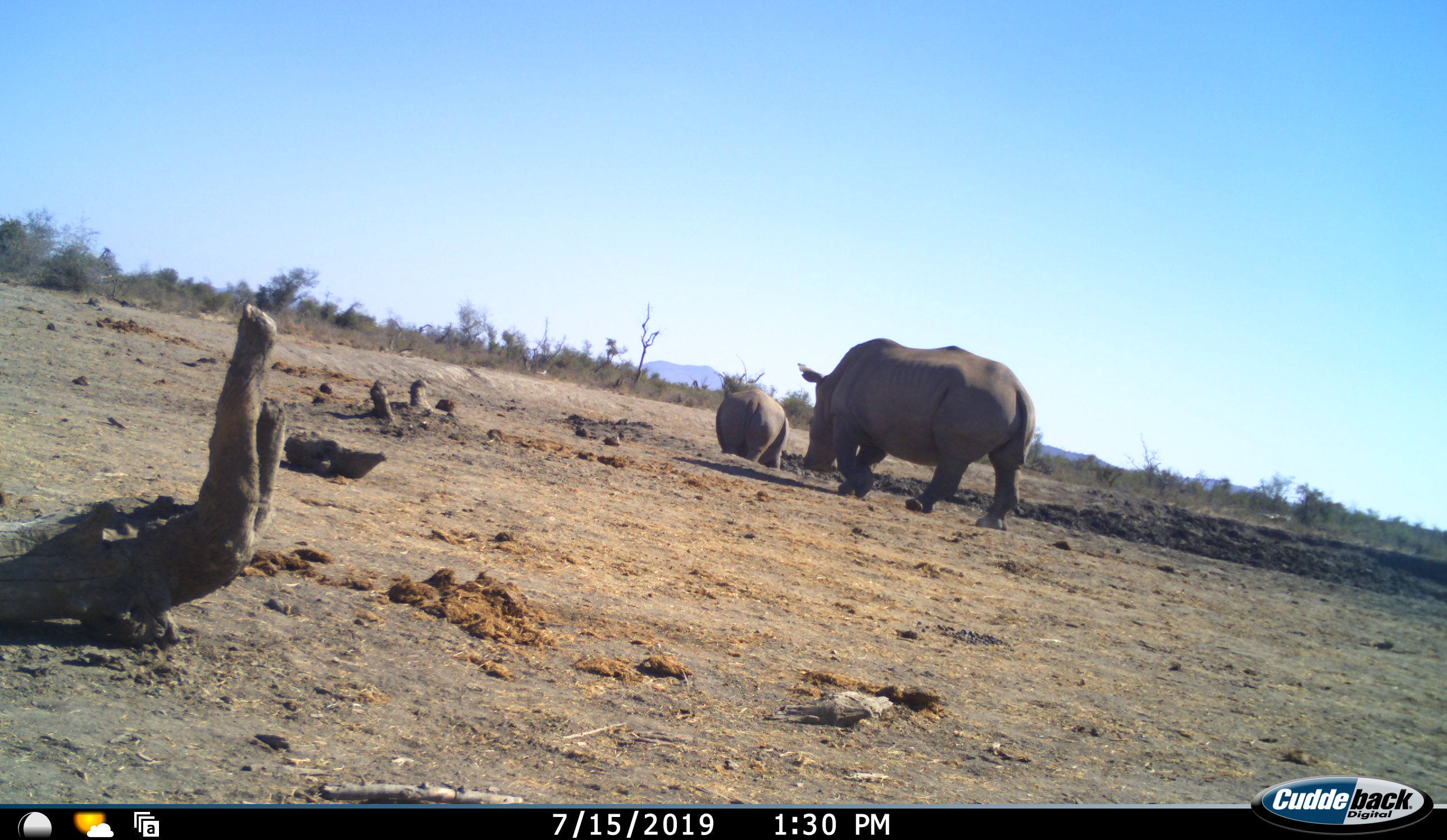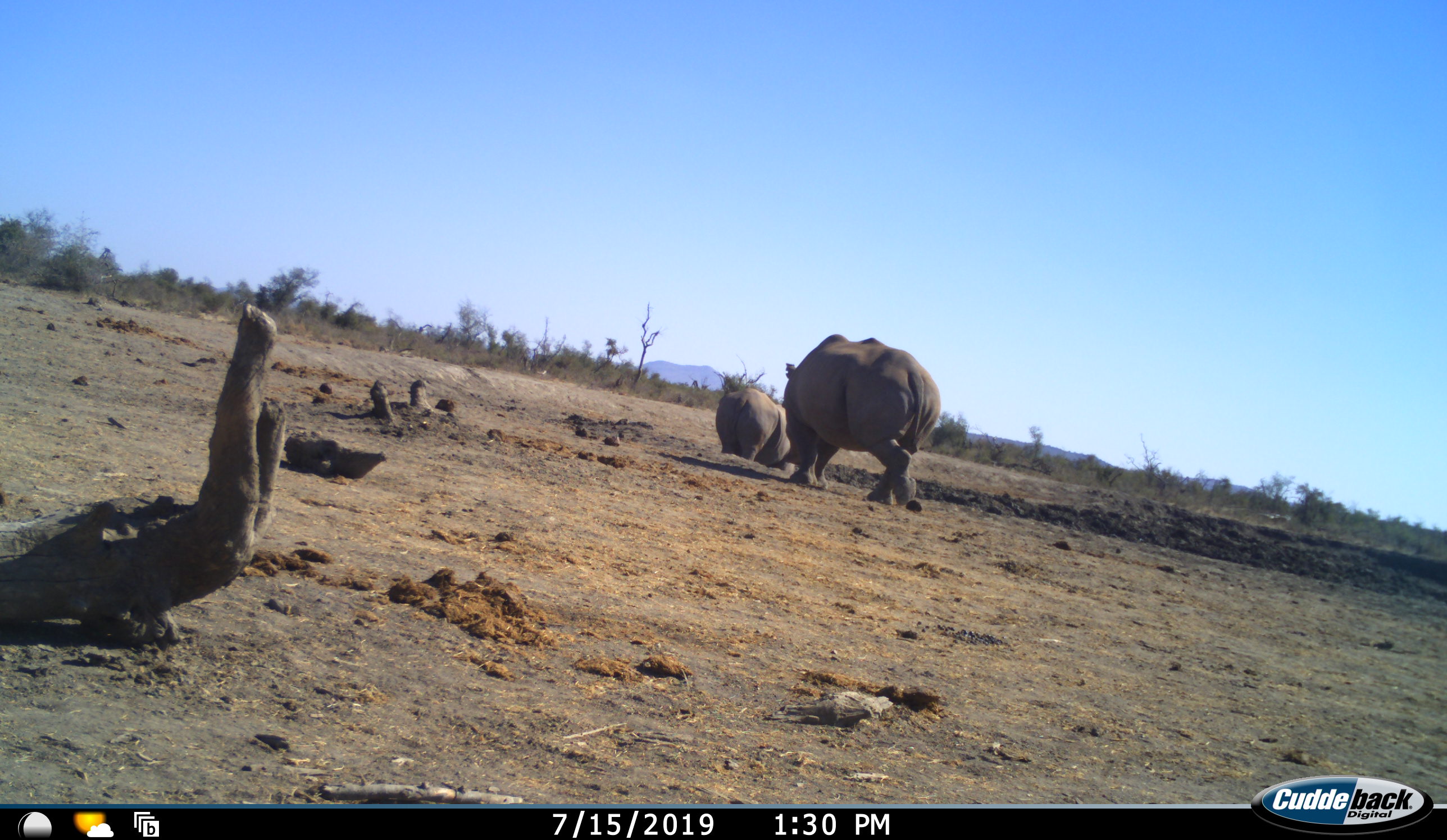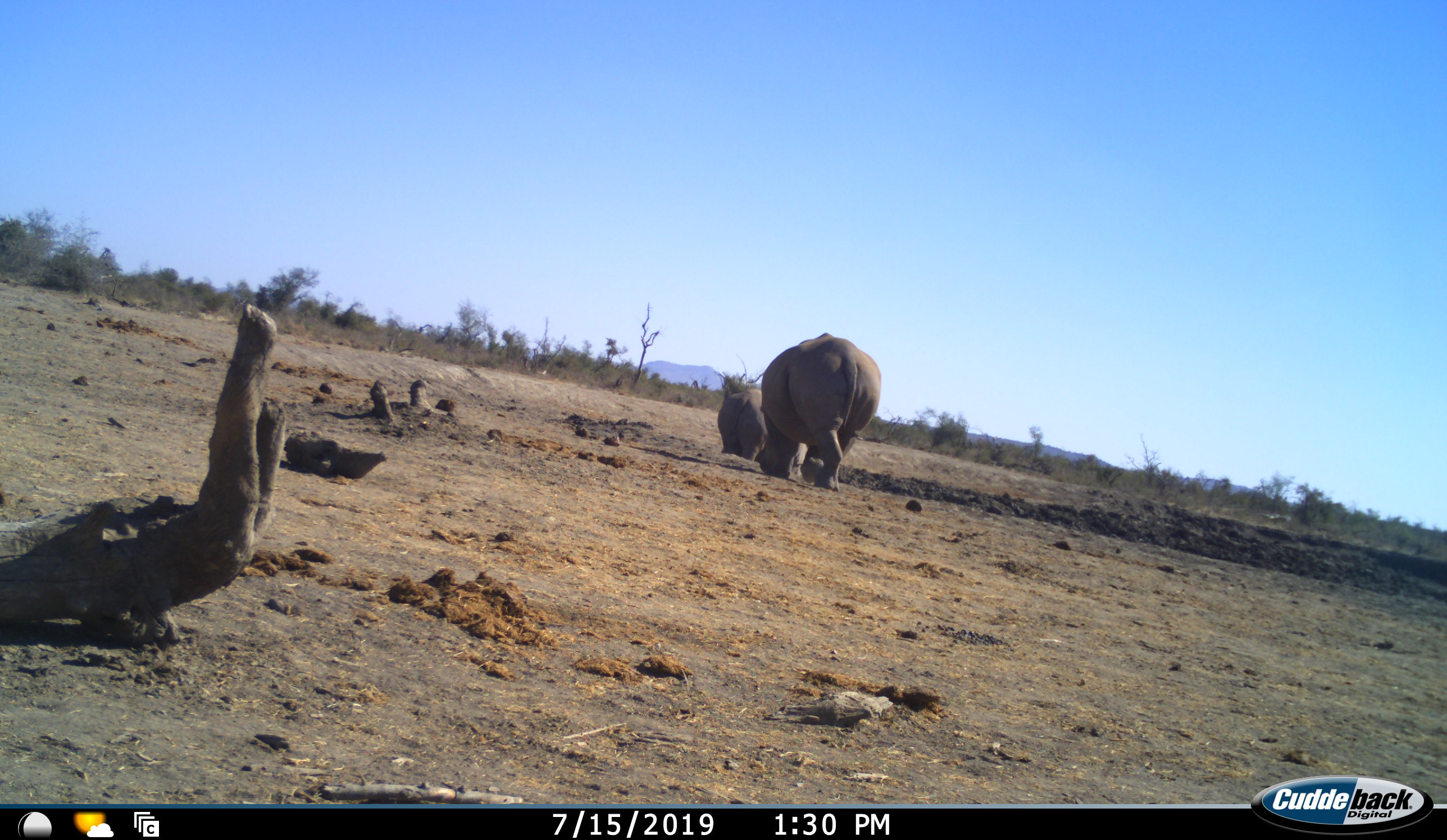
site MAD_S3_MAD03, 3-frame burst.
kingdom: Animalia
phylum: Chordata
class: Mammalia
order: Perissodactyla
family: Rhinocerotidae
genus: Ceratotherium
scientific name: Ceratotherium simum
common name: white rhinoceros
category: rhinoceroswhite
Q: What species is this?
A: Rhinoceroswhite (white rhinoceros) (Ceratotherium simum).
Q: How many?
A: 2.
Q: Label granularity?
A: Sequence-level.